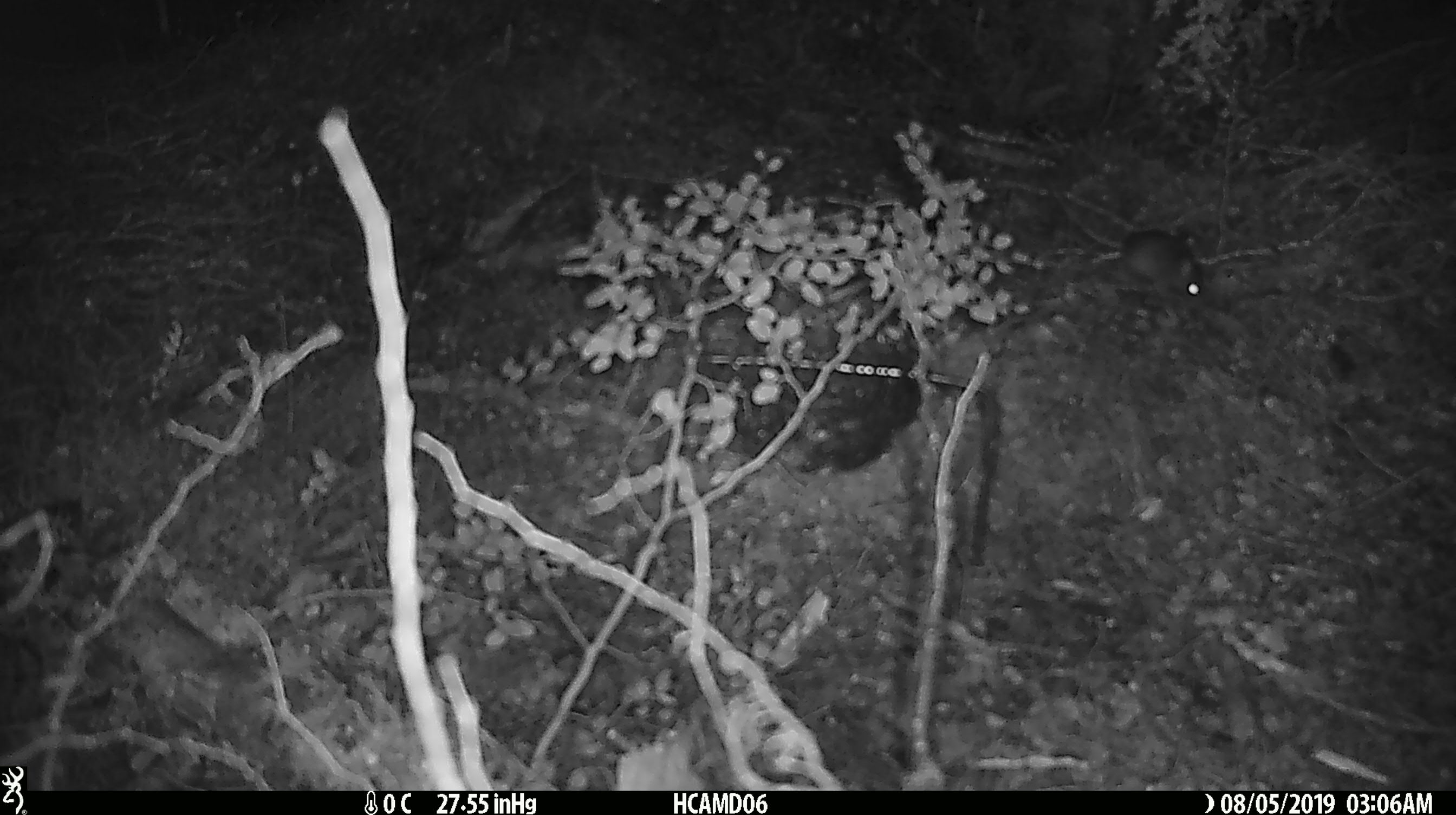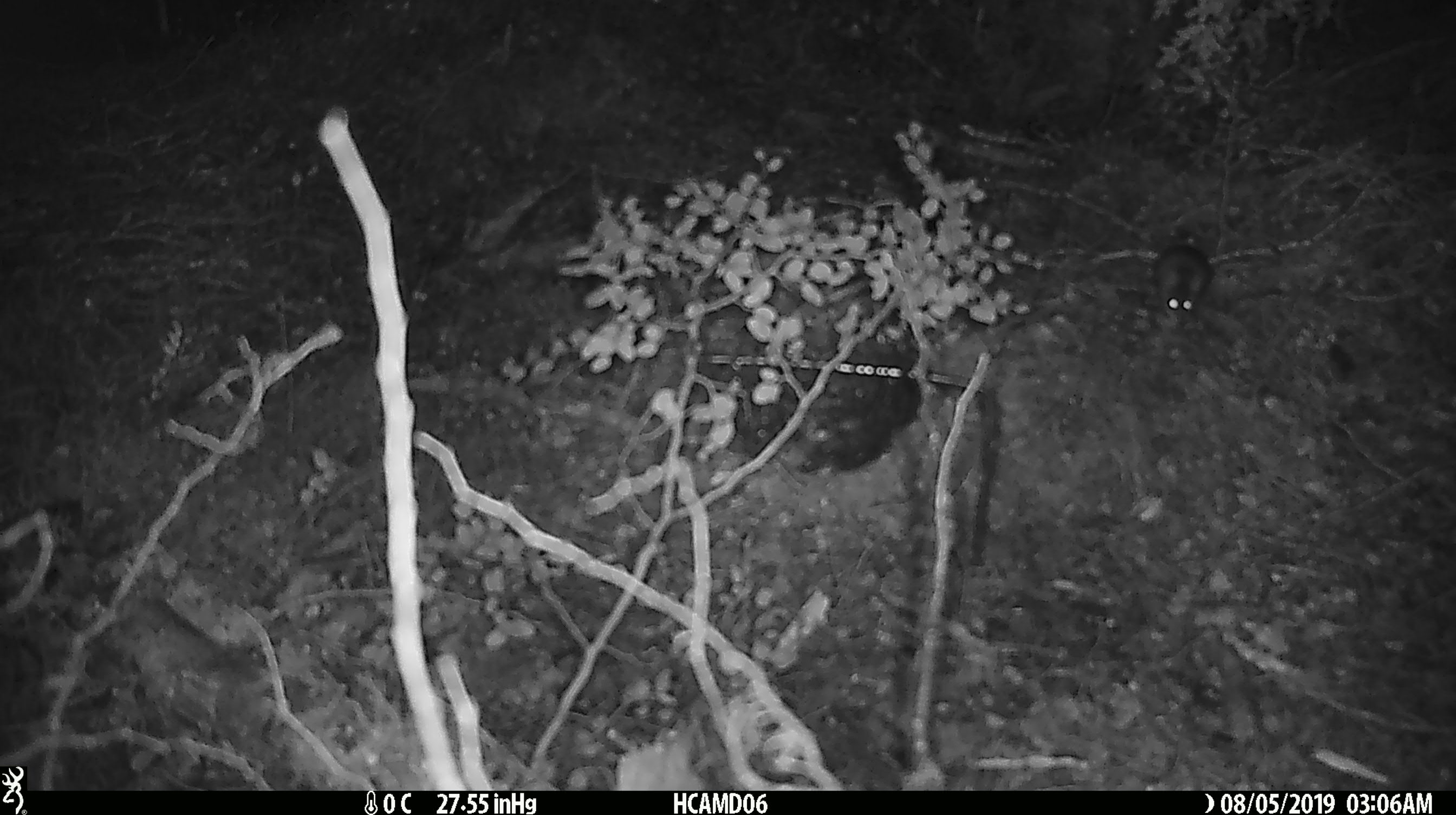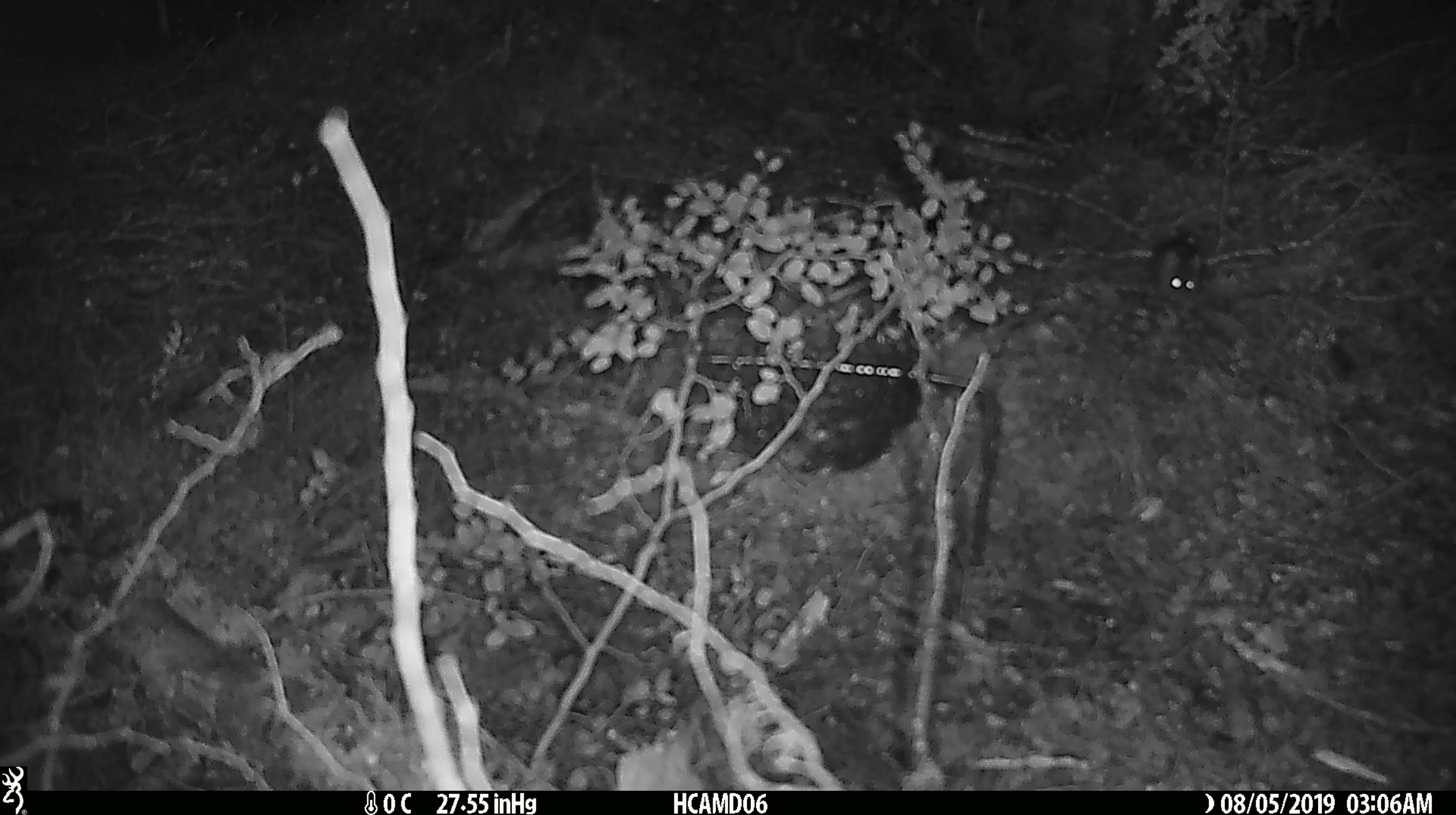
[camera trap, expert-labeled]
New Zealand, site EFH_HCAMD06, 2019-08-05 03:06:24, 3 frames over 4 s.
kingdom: Animalia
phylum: Chordata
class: Mammalia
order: Rodentia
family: Muridae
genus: Mus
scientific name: Mus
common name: mouse